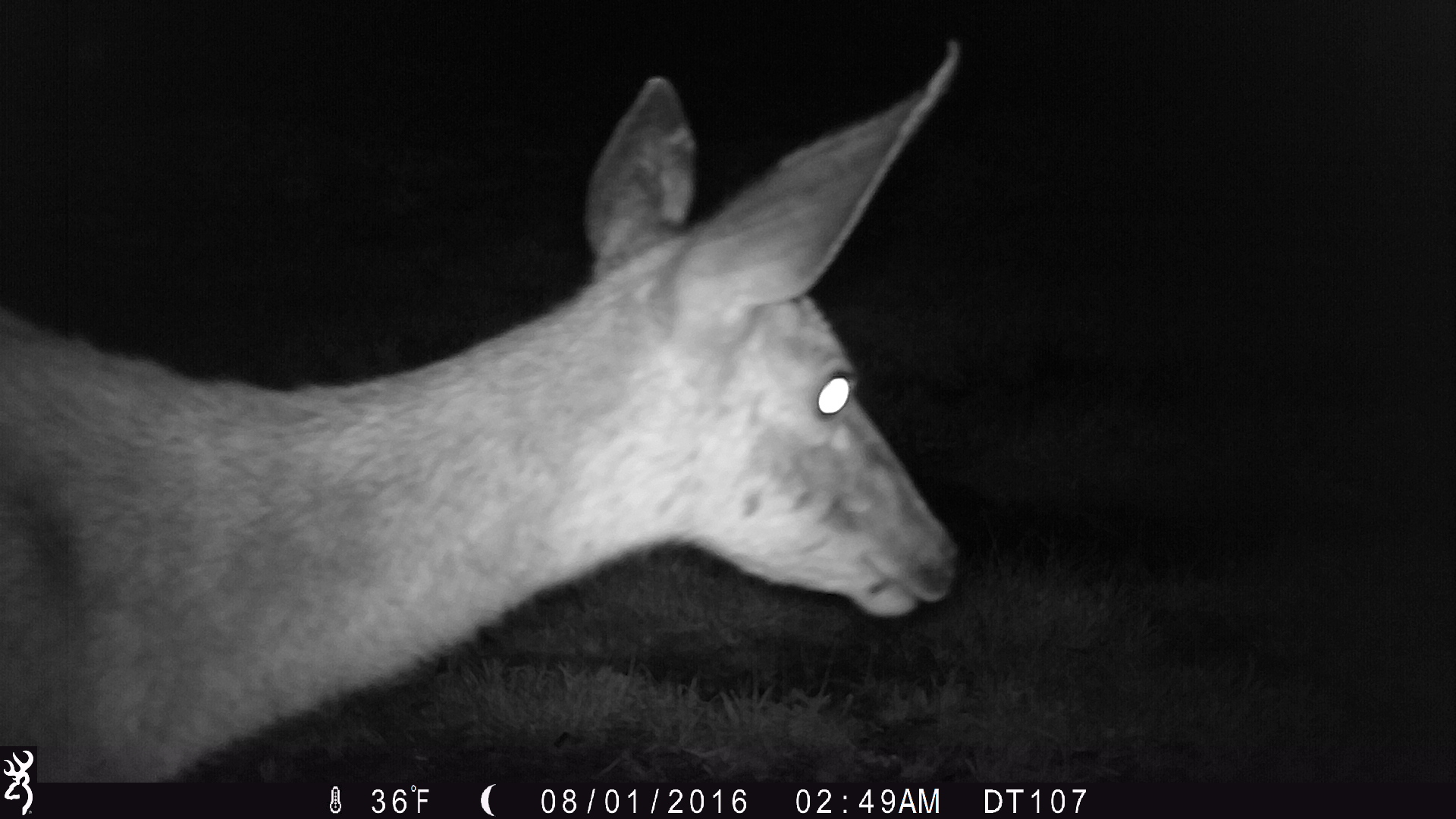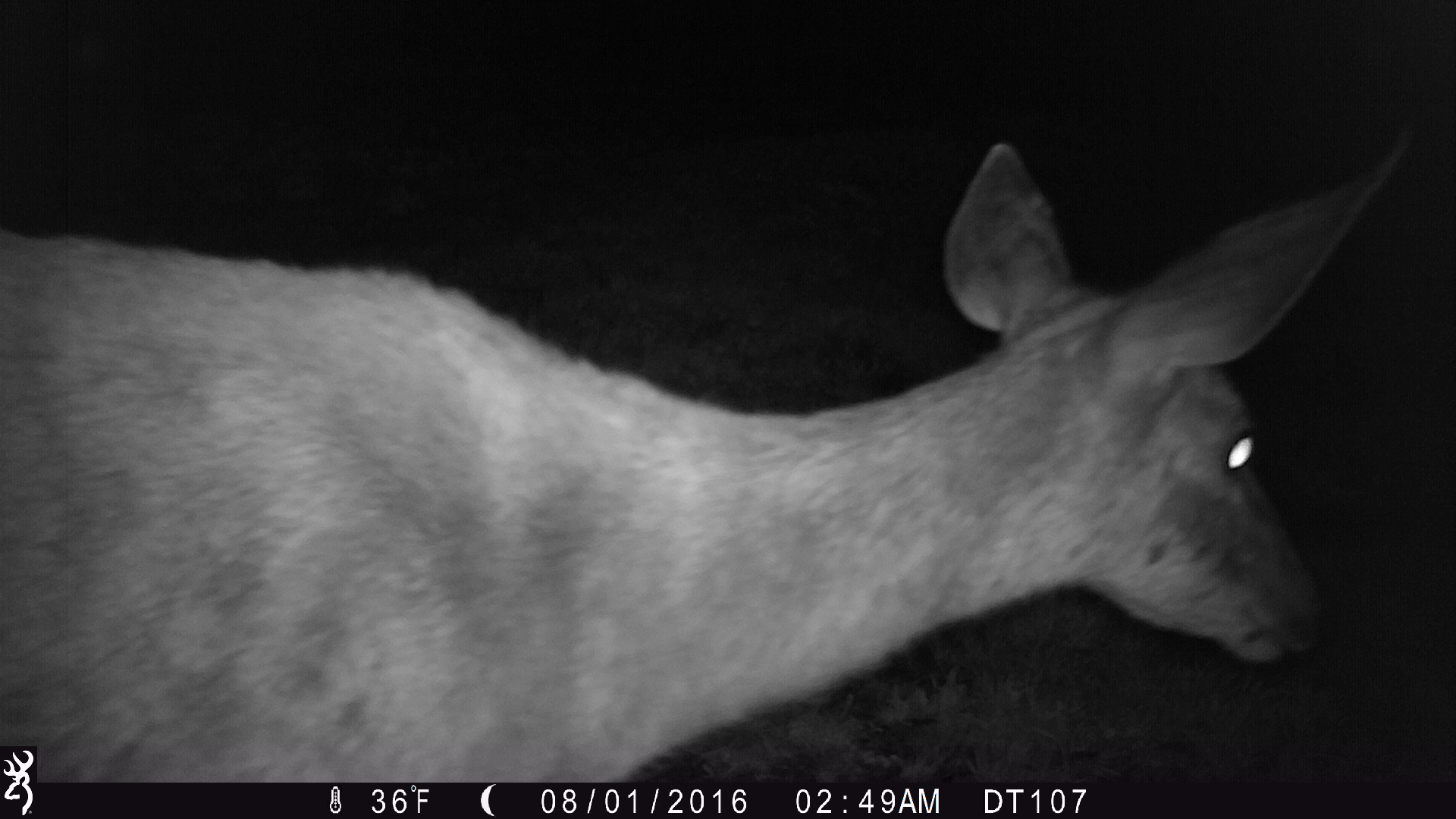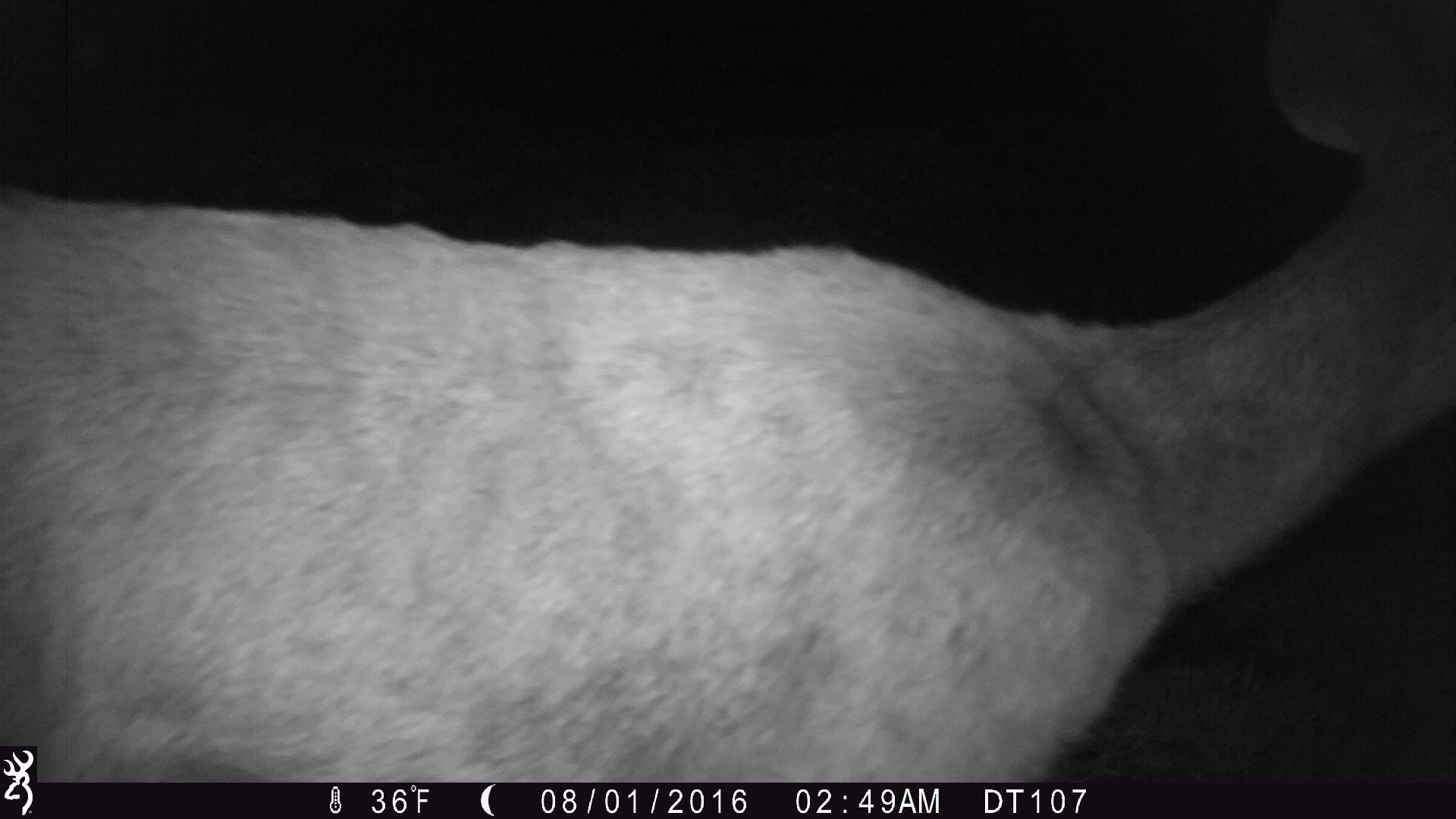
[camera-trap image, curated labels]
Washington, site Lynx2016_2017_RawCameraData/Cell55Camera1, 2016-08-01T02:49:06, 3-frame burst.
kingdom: Animalia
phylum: Chordata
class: Mammalia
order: Artiodactyla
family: Cervidae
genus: Odocoileus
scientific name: Odocoileus hemionus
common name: mule deer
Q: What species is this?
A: Odocoileus hemionus (mule deer).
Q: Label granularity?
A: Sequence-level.